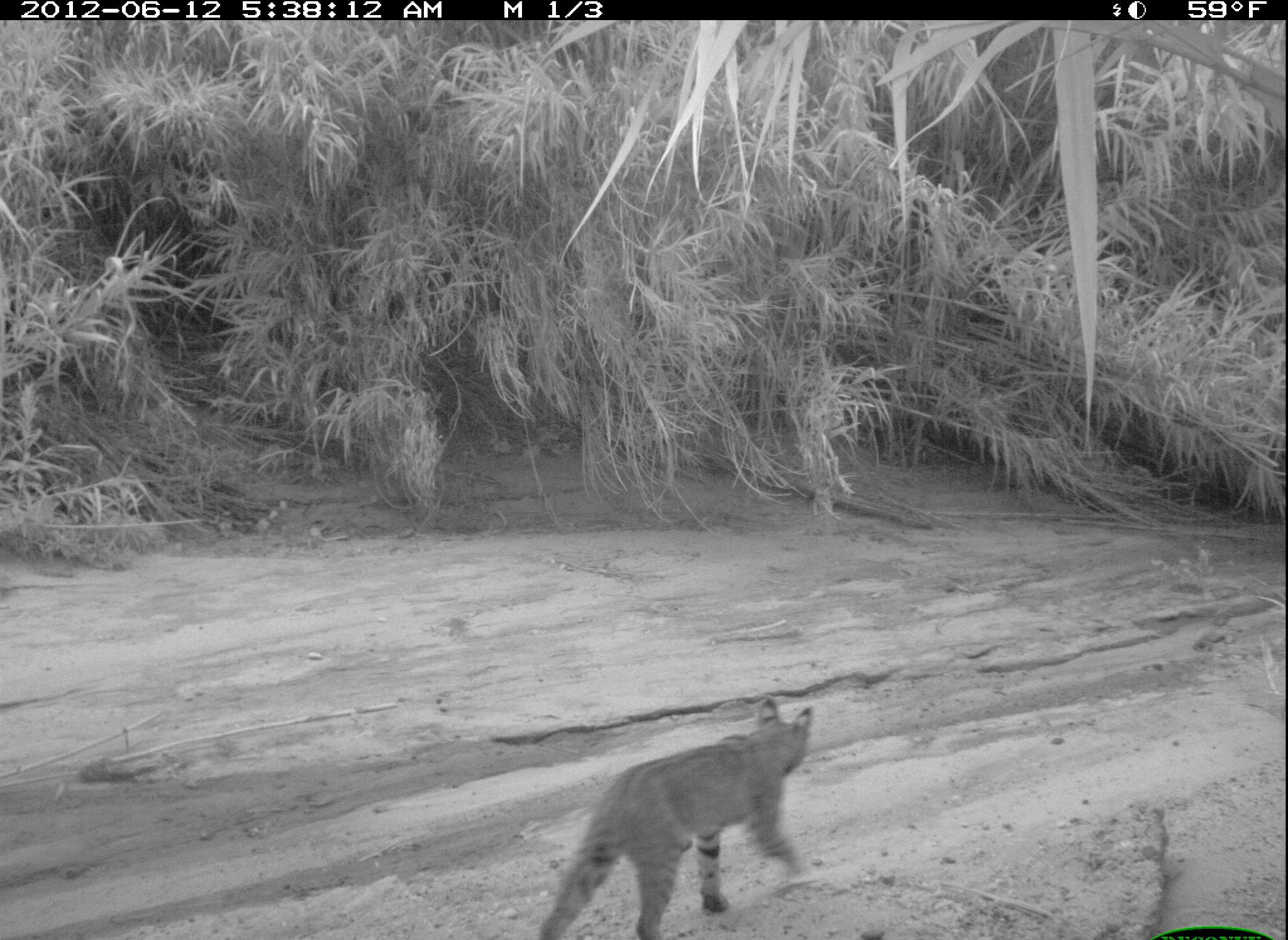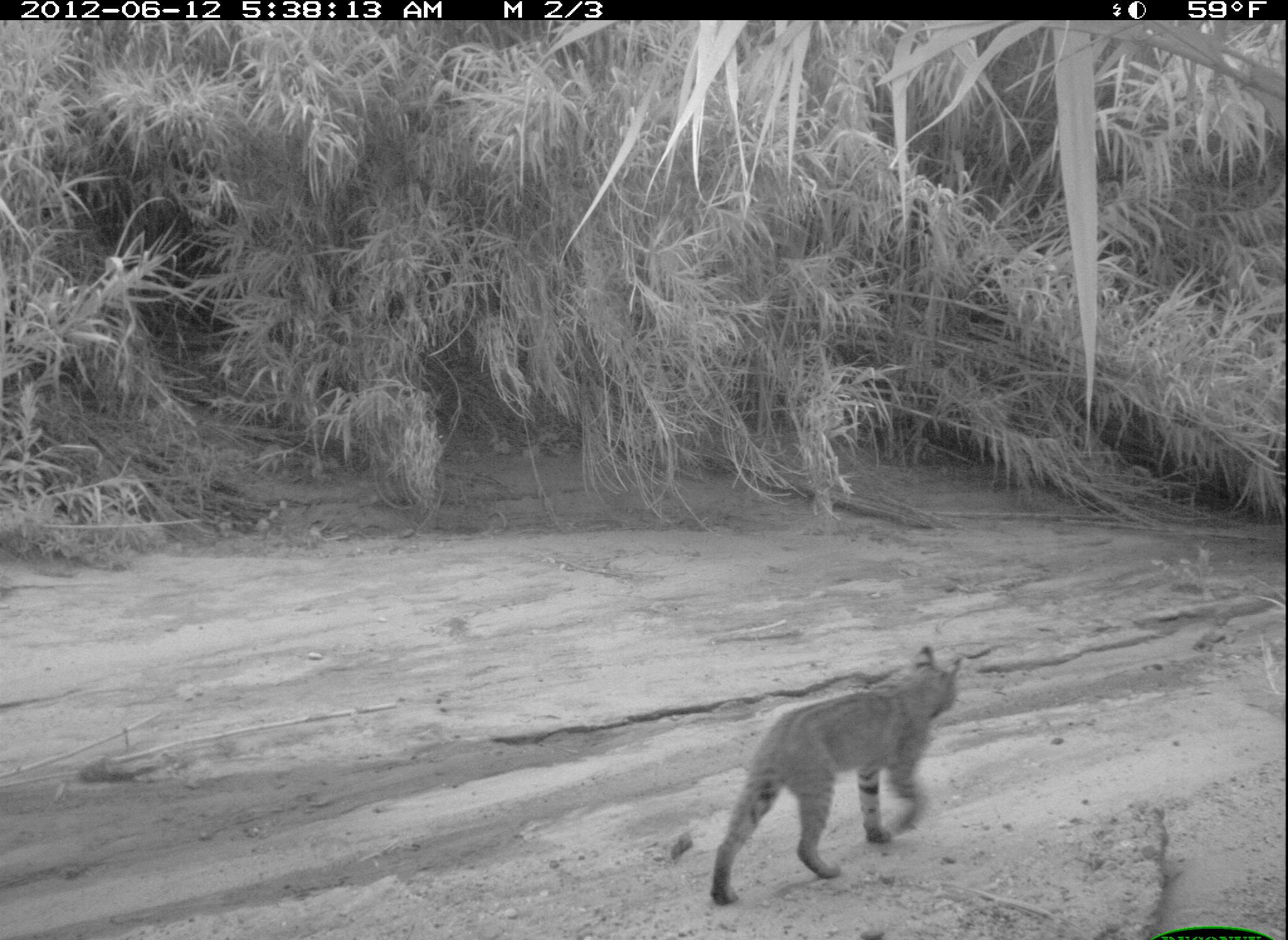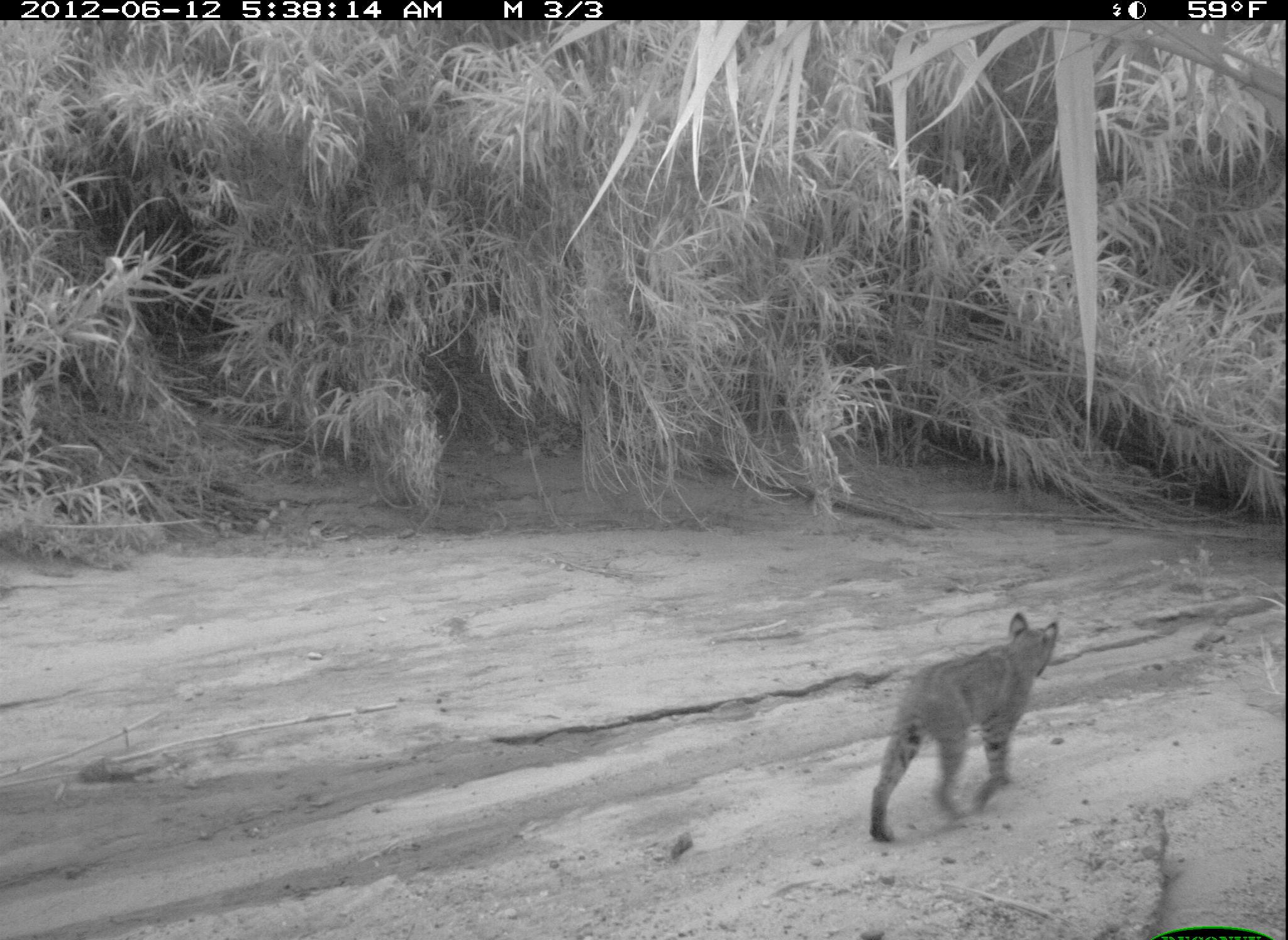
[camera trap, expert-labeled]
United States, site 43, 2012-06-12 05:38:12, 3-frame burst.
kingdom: Animalia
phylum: Chordata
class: Mammalia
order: Carnivora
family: Felidae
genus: Lynx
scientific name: Lynx rufus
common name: bobcat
Bobcat (Lynx rufus).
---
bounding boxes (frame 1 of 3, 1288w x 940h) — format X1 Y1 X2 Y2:
bobcat: 531 689 834 940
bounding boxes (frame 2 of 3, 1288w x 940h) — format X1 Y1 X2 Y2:
bobcat: 704 638 972 910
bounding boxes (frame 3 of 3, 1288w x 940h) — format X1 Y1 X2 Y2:
bobcat: 865 599 1066 854